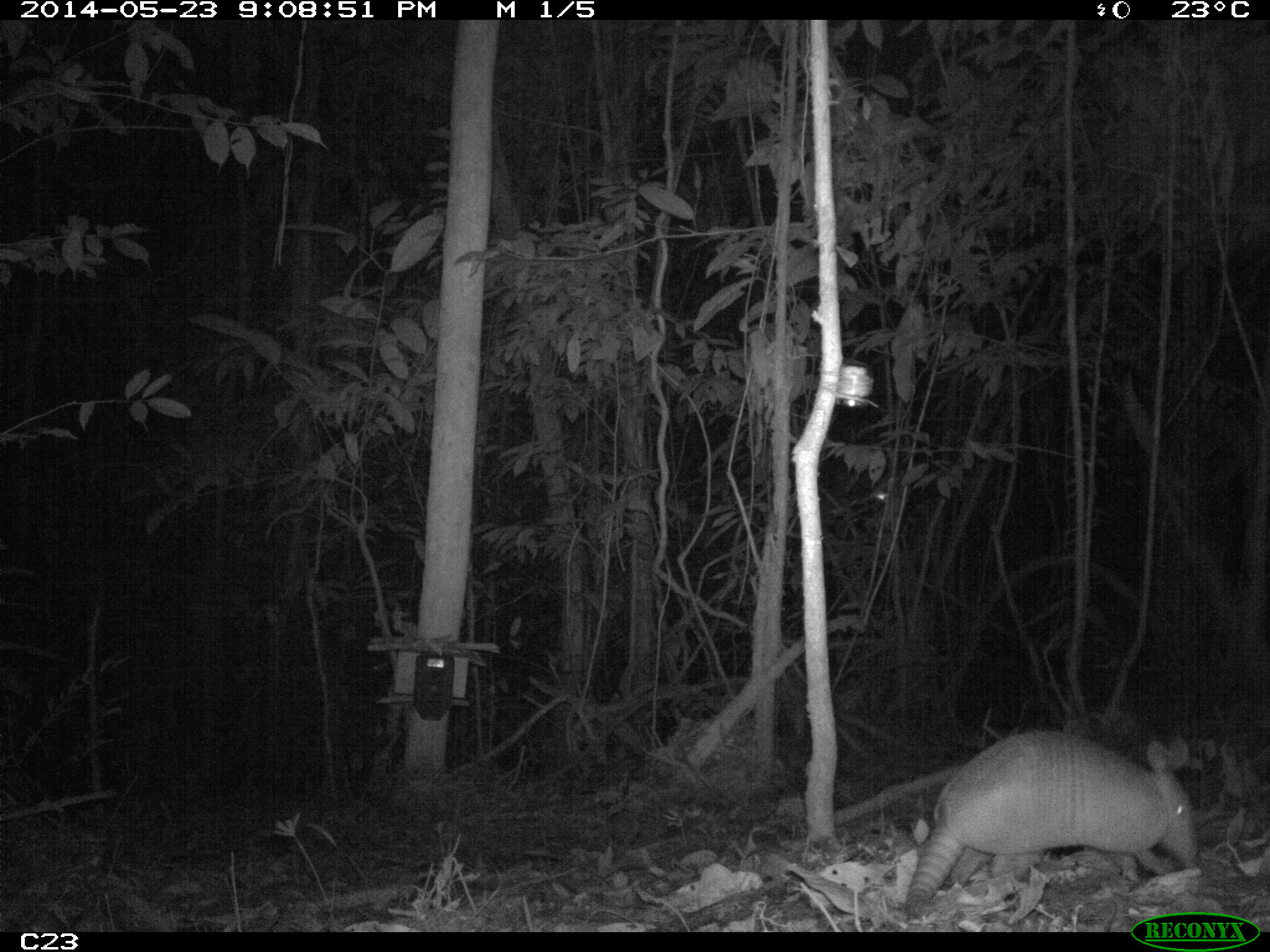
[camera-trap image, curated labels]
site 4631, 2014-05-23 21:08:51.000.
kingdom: Animalia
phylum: Chordata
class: Mammalia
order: Cingulata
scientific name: Cingulata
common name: armadillo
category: unknown armadillo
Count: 2.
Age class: adult.